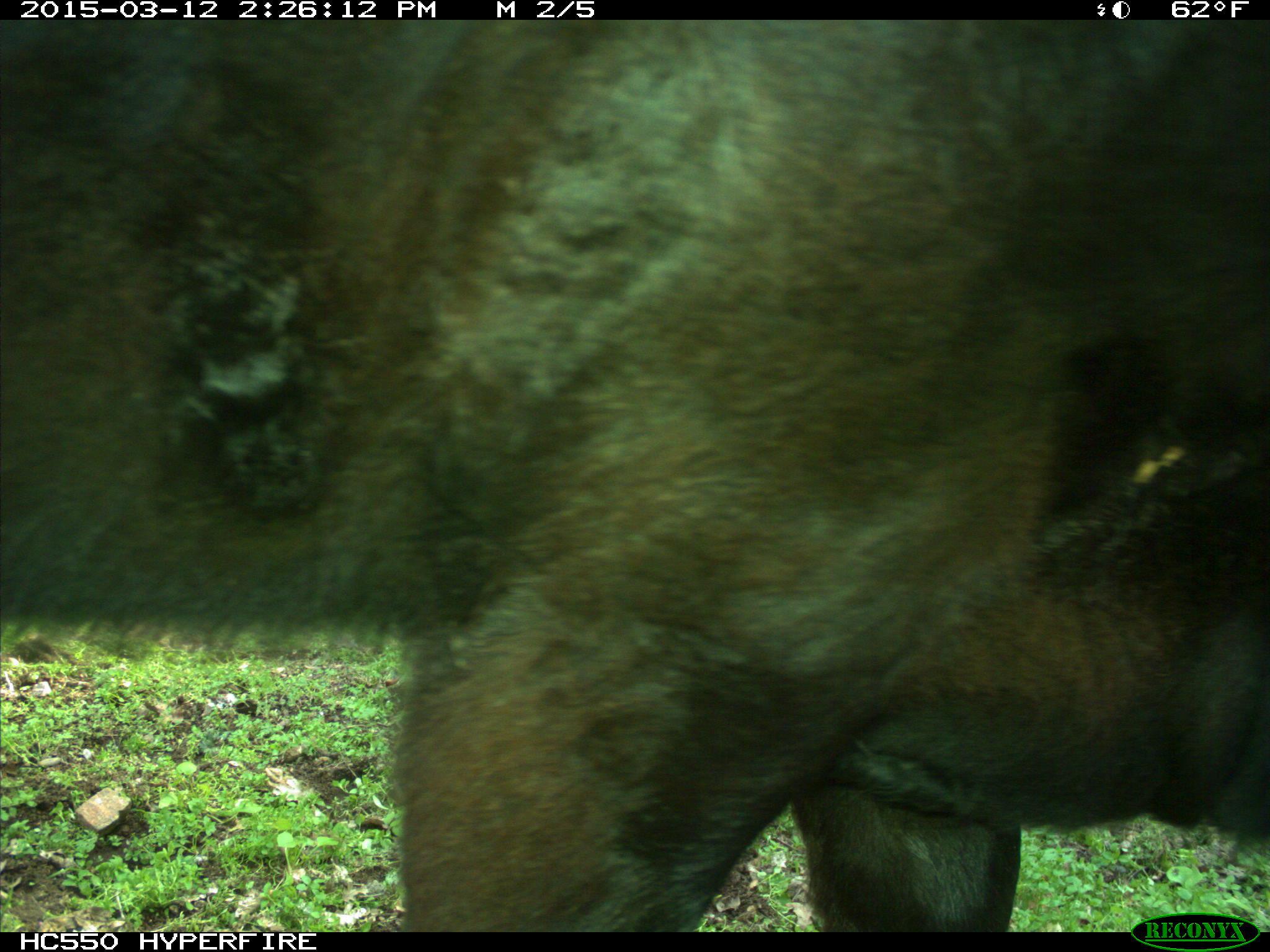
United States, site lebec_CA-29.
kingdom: Animalia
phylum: Chordata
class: Mammalia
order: Artiodactyla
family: Bovidae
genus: Bos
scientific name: Bos taurus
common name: domestic cow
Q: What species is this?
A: Bos taurus (domestic cow).